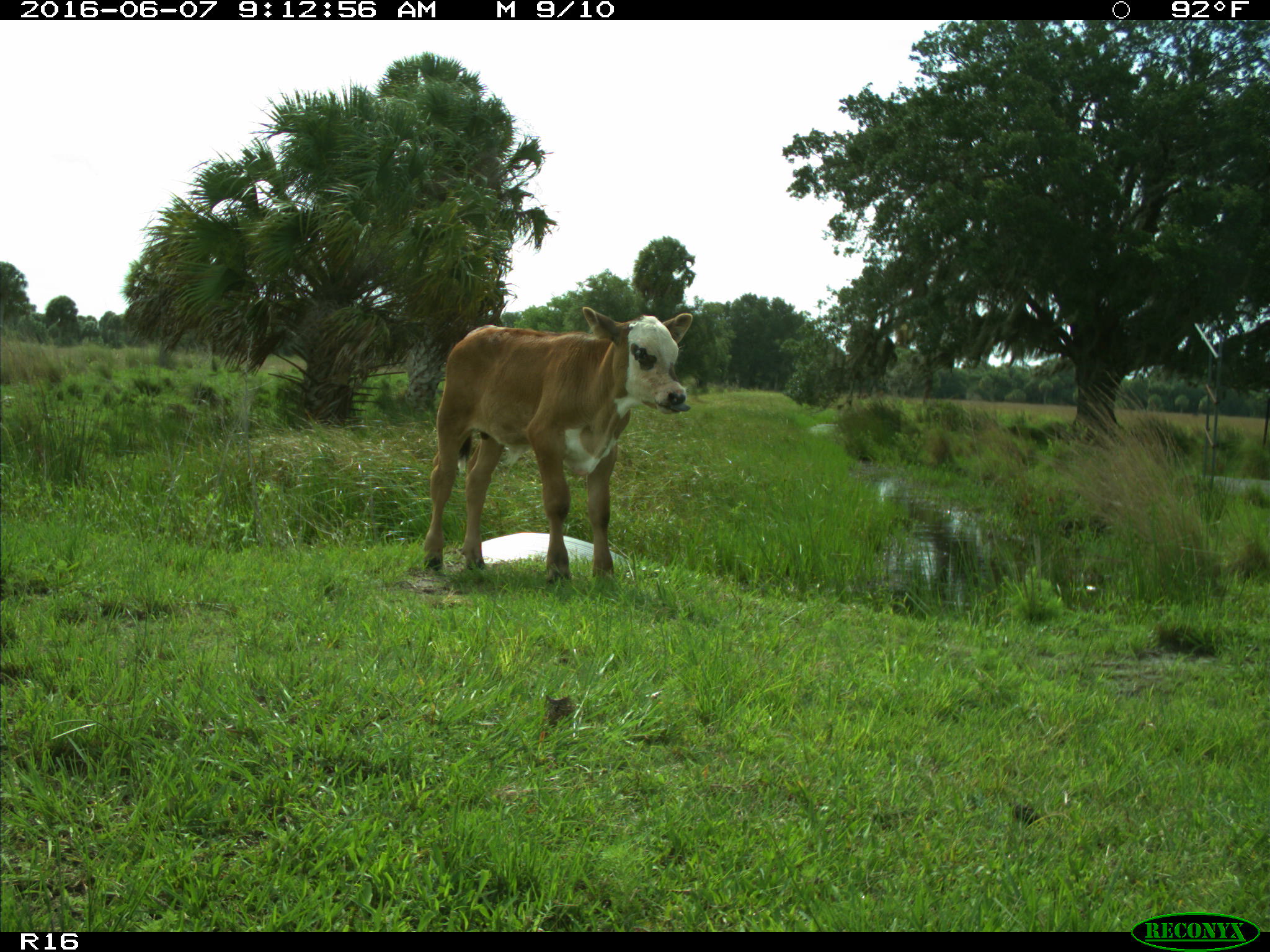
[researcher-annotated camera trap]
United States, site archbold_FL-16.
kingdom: Animalia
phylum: Chordata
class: Mammalia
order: Artiodactyla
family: Bovidae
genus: Bos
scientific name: Bos taurus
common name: domestic cow